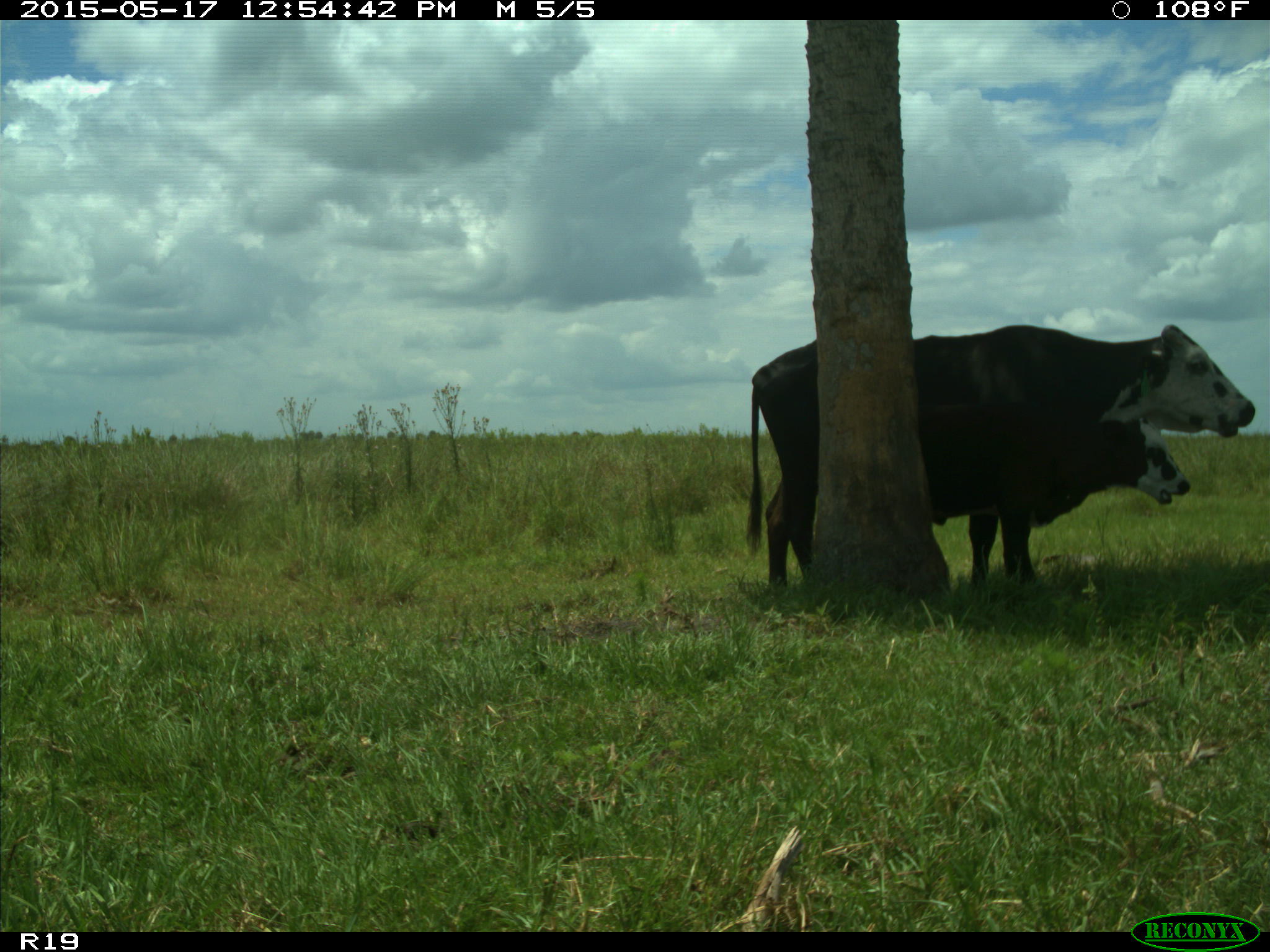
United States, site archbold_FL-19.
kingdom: Animalia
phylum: Chordata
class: Mammalia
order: Artiodactyla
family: Bovidae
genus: Bos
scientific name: Bos taurus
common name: domestic cow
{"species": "Bos taurus (domestic cow)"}